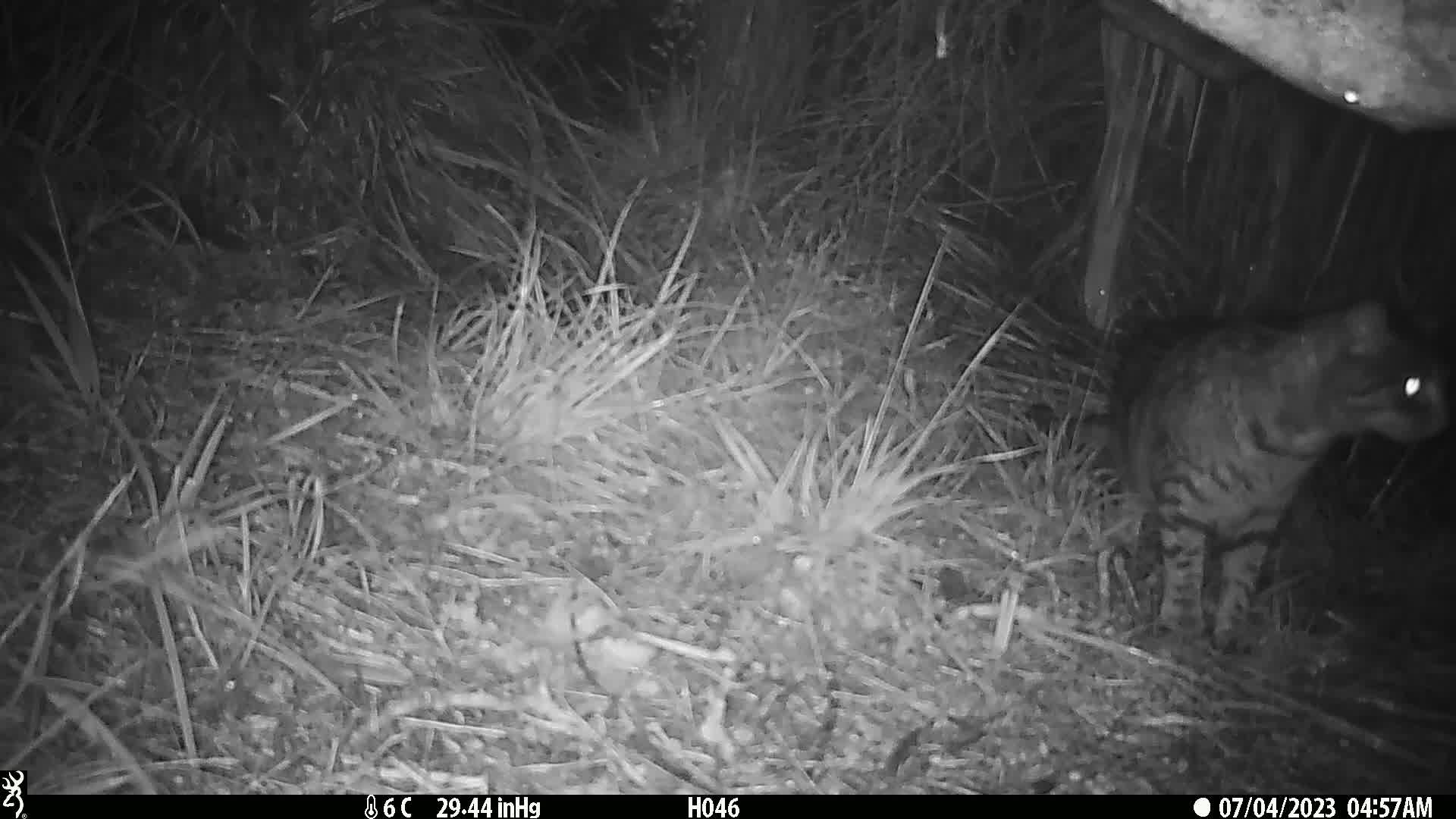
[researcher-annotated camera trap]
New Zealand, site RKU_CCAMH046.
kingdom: Animalia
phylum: Chordata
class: Mammalia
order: Carnivora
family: Felidae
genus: Felis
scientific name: Felis catus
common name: domestic cat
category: cat